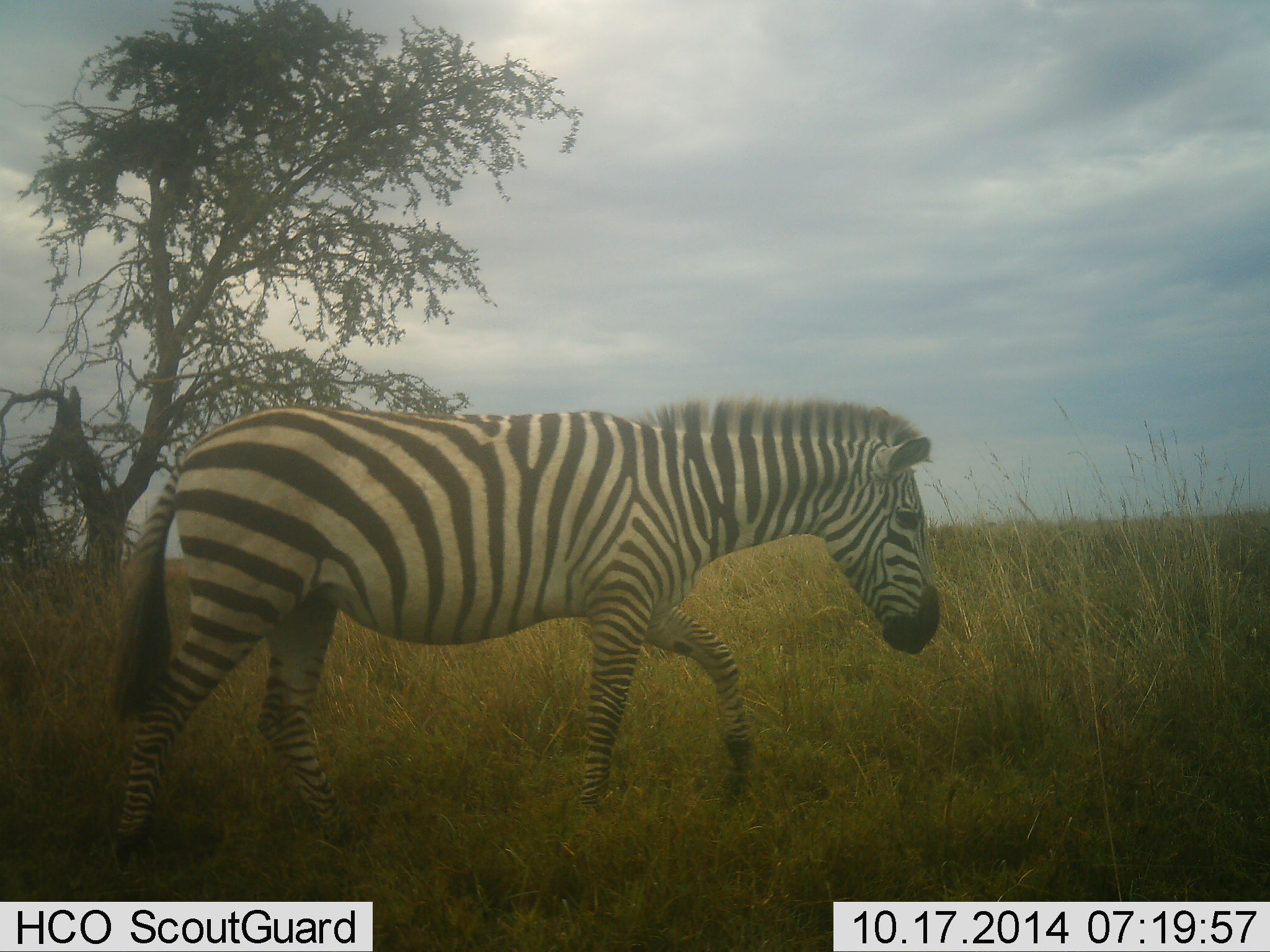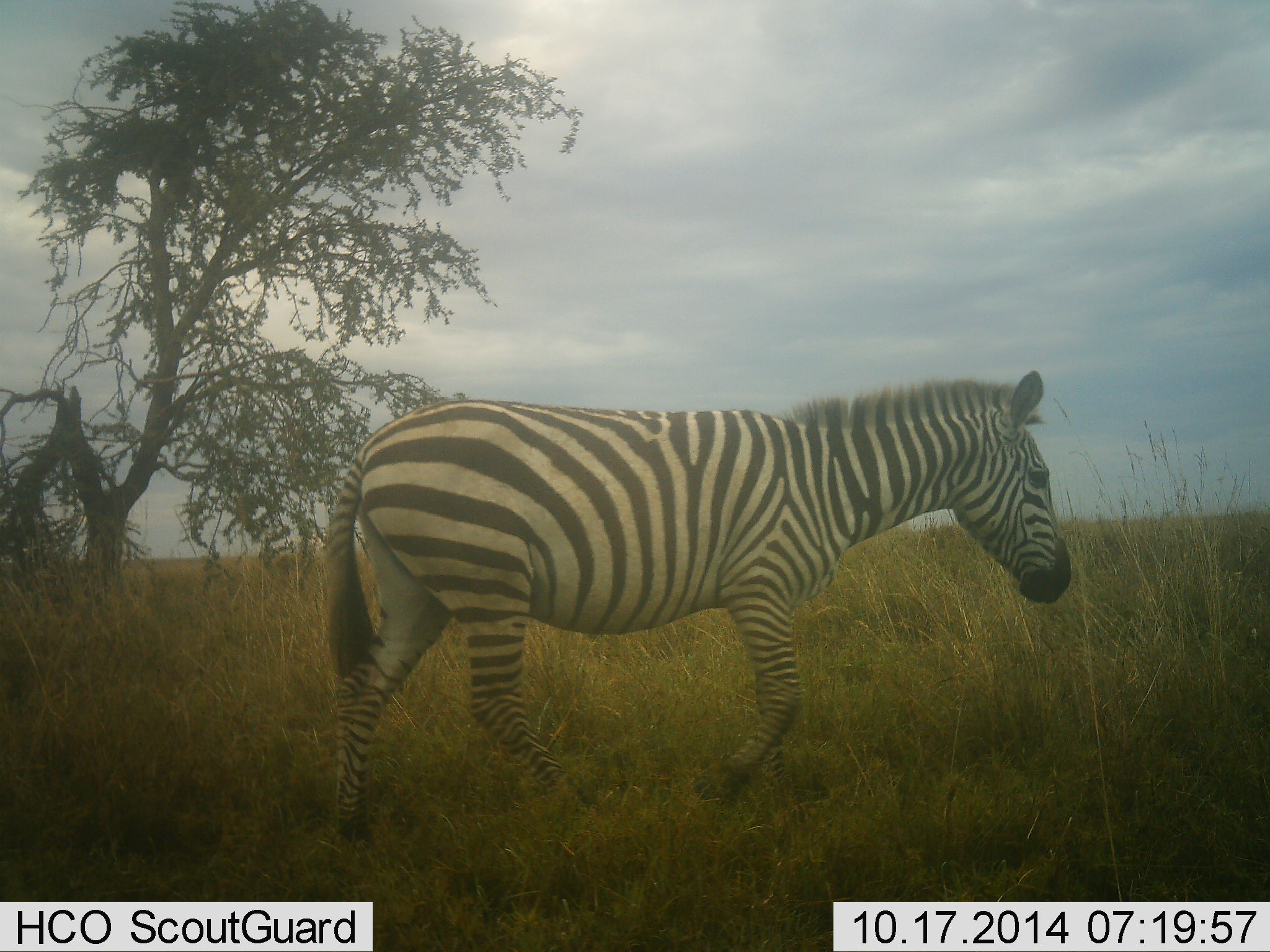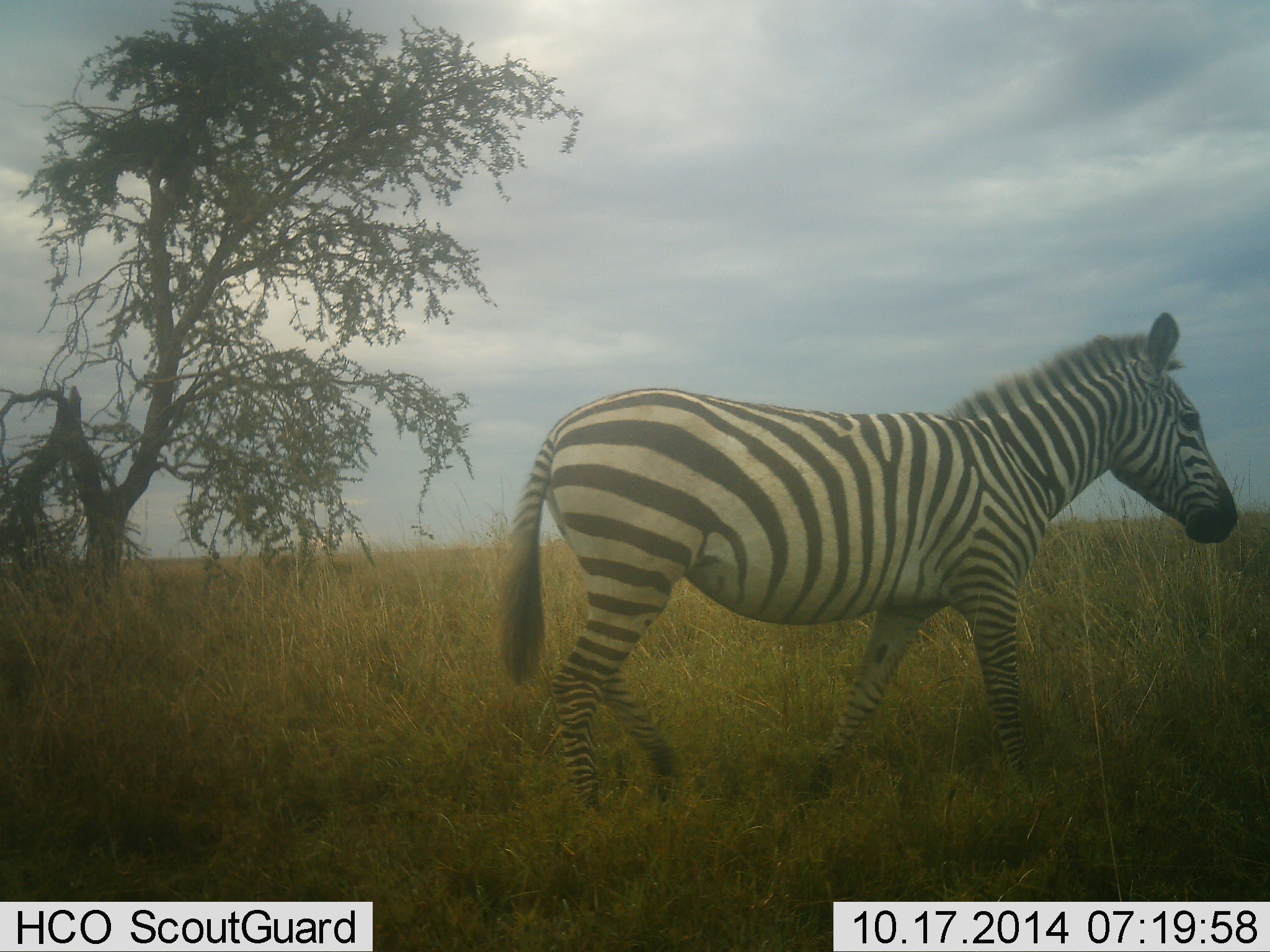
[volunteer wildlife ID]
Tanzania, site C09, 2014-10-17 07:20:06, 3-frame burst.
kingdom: Animalia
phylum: Chordata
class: Mammalia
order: Perissodactyla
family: Equidae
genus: Equus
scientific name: Equus quagga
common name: plains zebra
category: zebra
Zebra (plains zebra) (Equus quagga), count 1. Behavior (volunteer vote fractions): standing 0%, resting 0%, moving 100%, interacting 0%. Young present (vote fraction): 0%. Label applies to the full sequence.